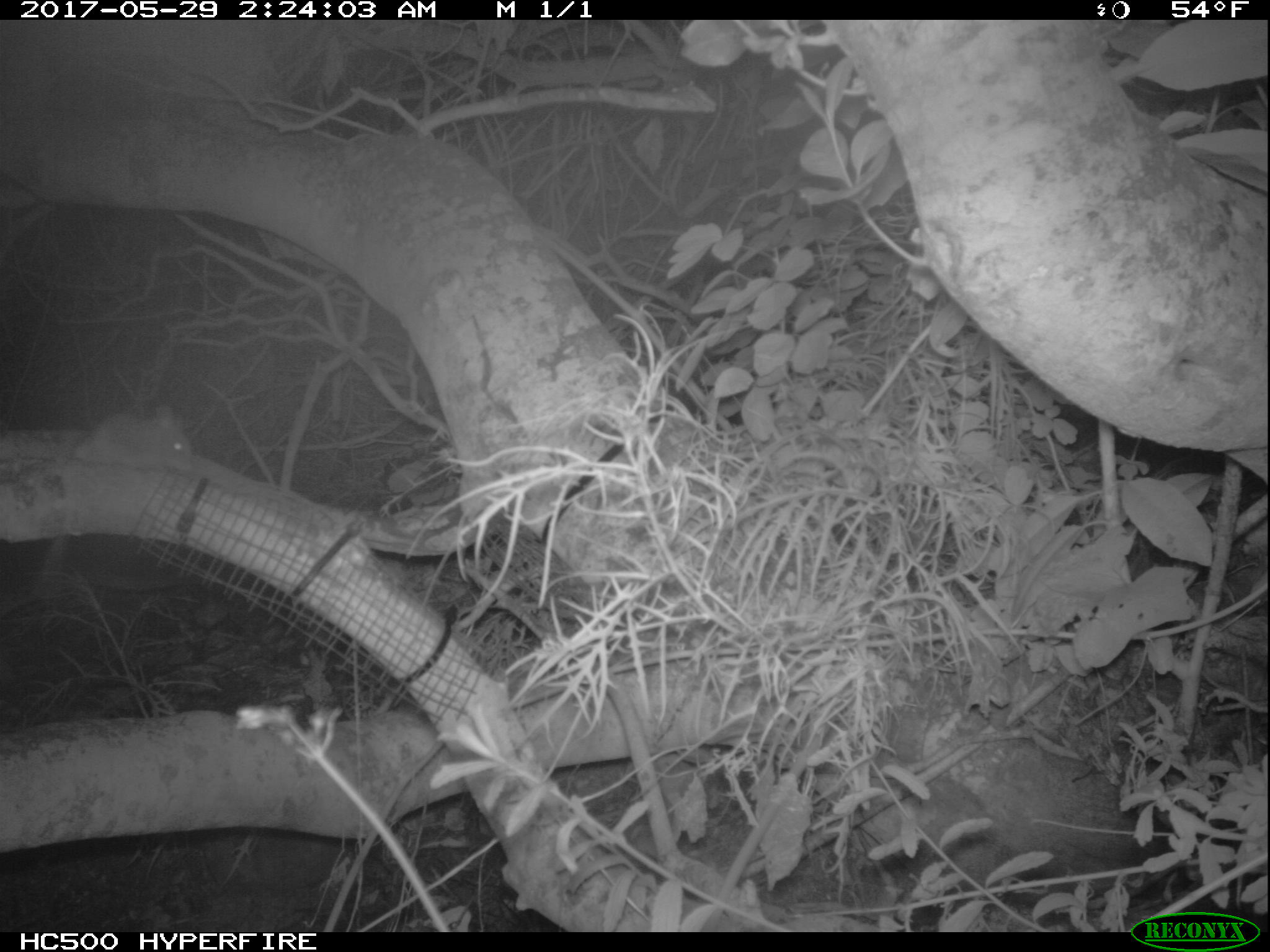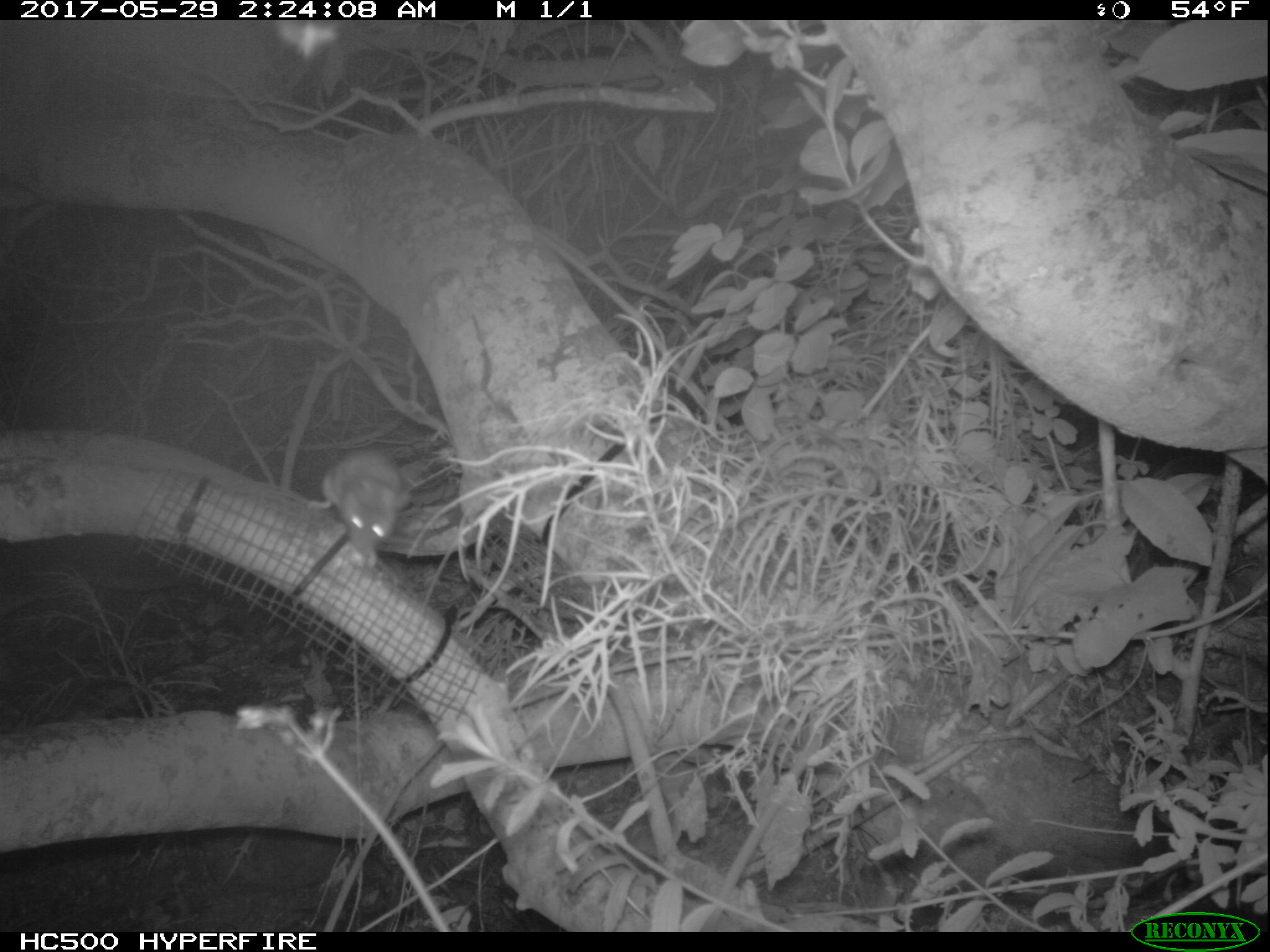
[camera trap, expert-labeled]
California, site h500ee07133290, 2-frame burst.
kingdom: Animalia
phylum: Chordata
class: Mammalia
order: Rodentia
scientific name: Rodentia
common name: rodent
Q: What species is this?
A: Rodent (Rodentia).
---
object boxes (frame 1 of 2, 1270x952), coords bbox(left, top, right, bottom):
rodent: bbox(72, 401, 193, 470)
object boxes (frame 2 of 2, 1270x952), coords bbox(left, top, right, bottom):
rodent: bbox(306, 449, 411, 568)